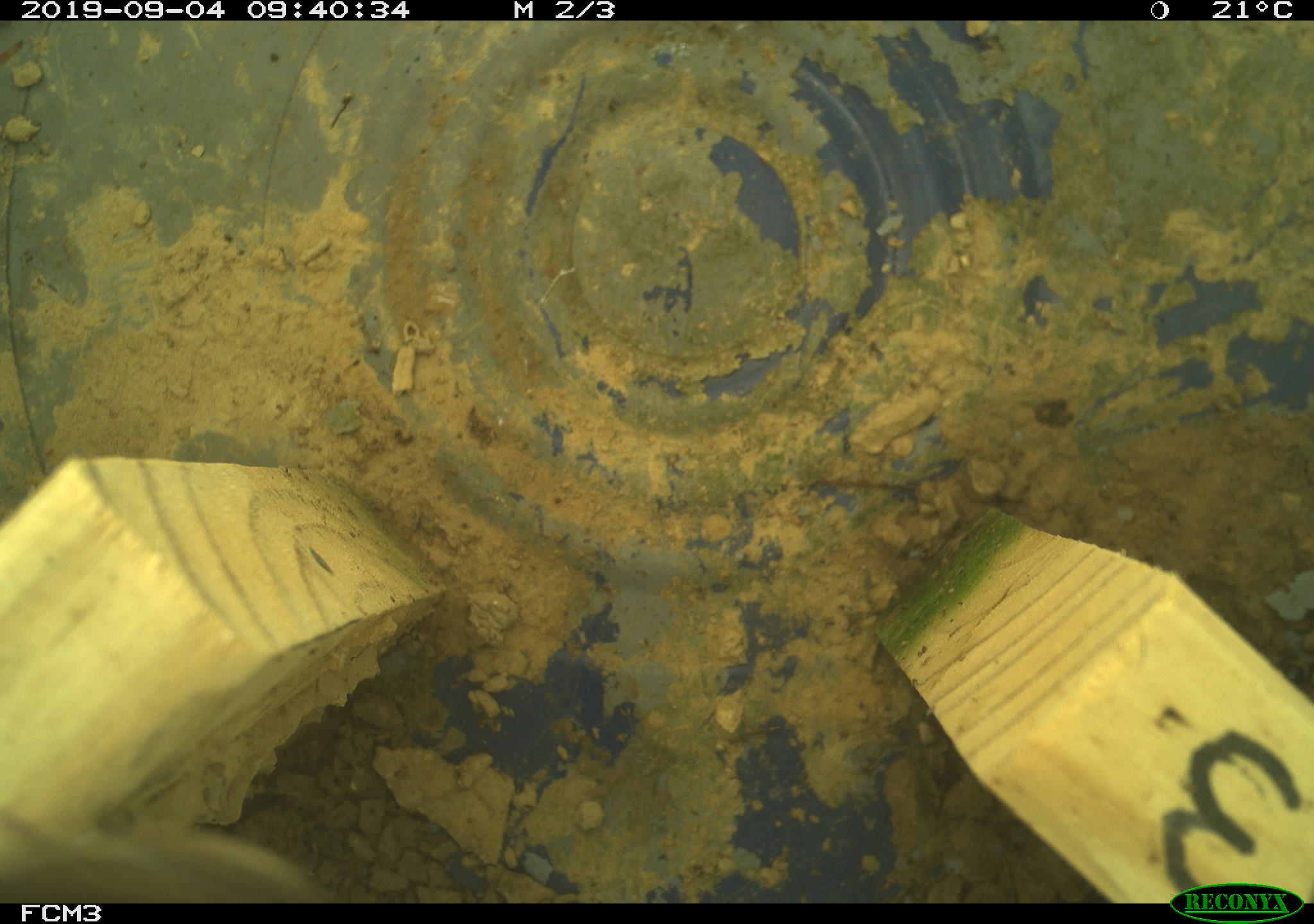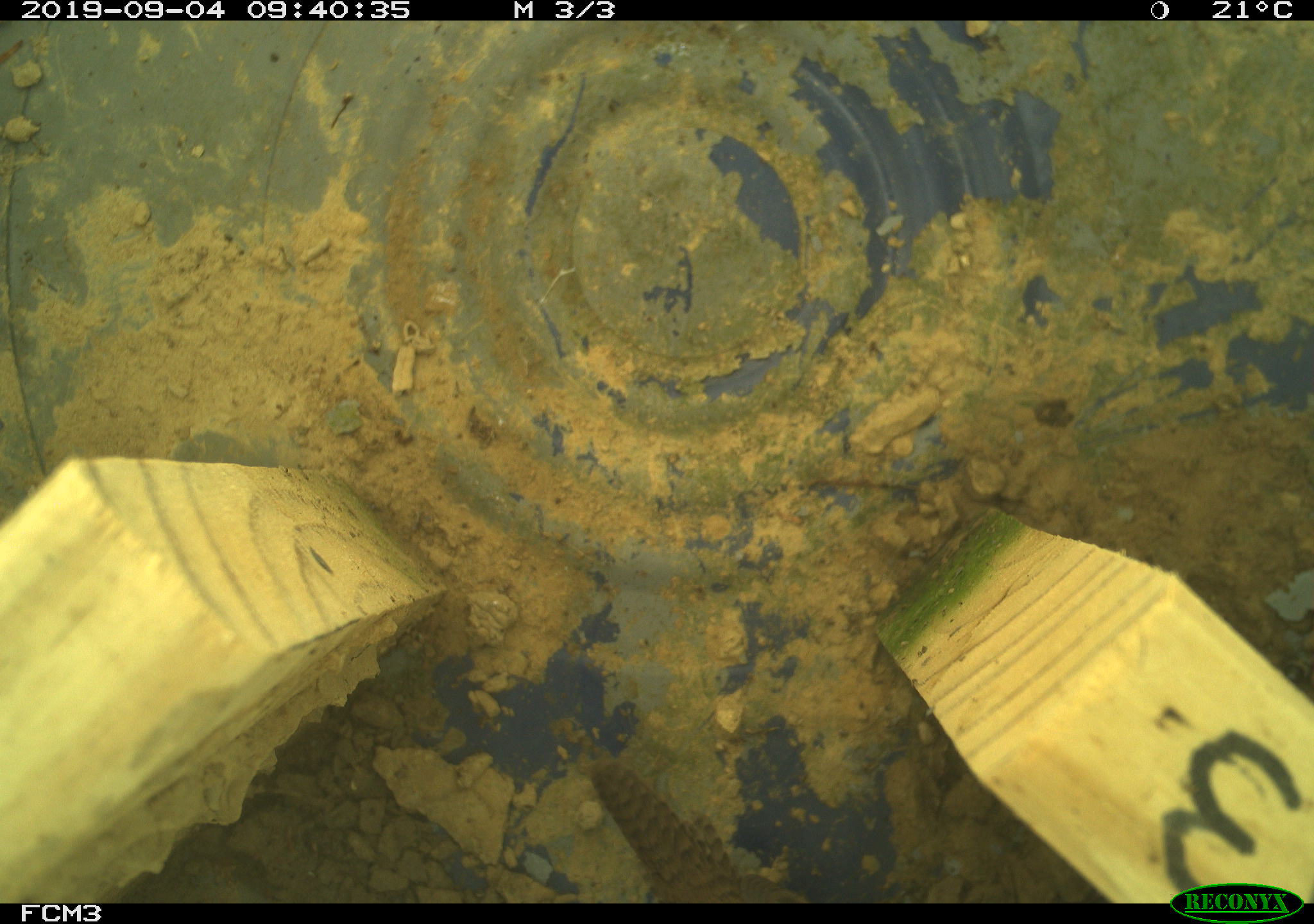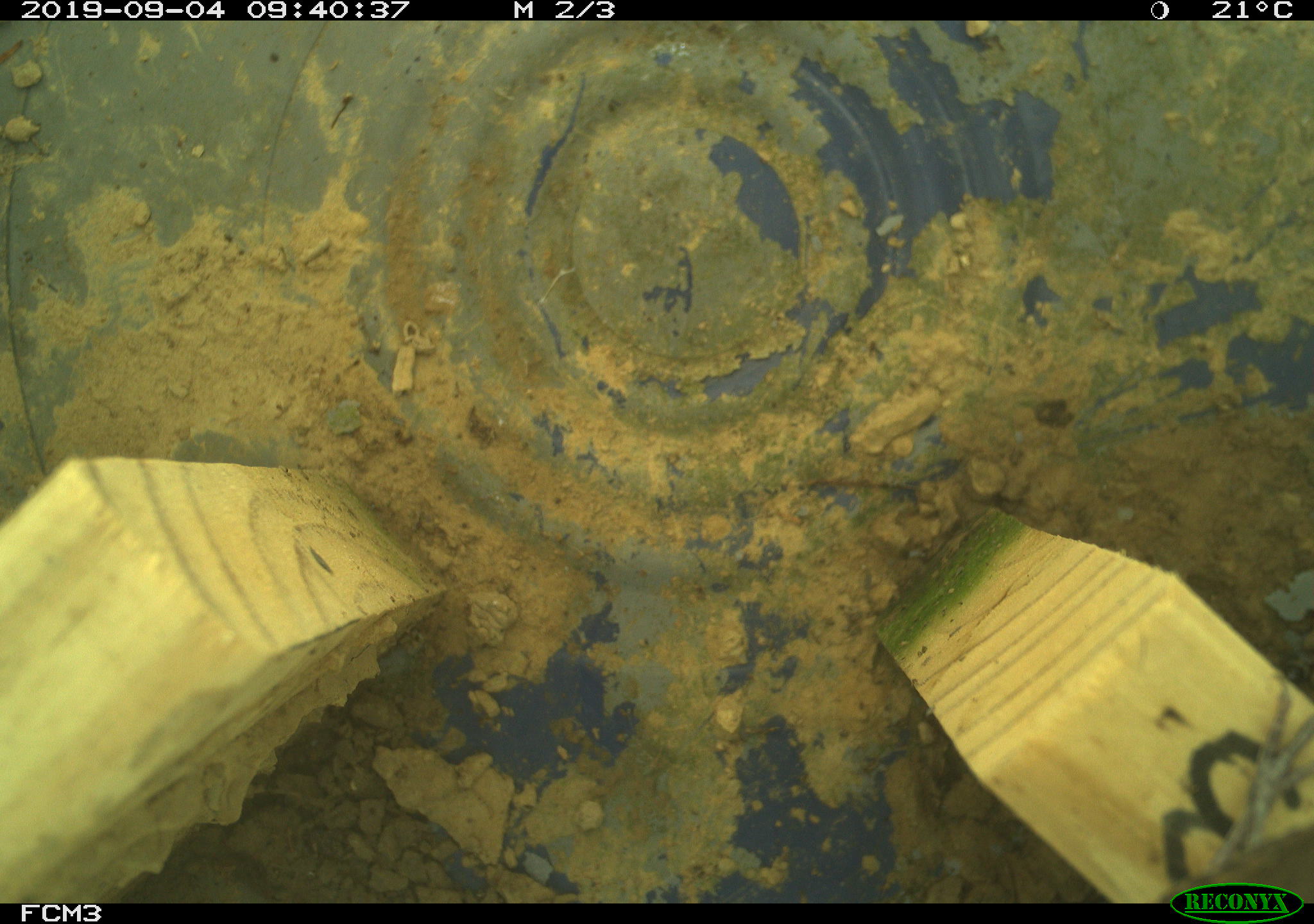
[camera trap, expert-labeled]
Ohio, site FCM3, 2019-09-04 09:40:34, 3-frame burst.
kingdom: Animalia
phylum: Chordata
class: Aves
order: Passeriformes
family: Troglodytidae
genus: Troglodytes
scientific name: Troglodytes aedon aedon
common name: northern house wren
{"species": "northern house wren (Troglodytes aedon aedon)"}